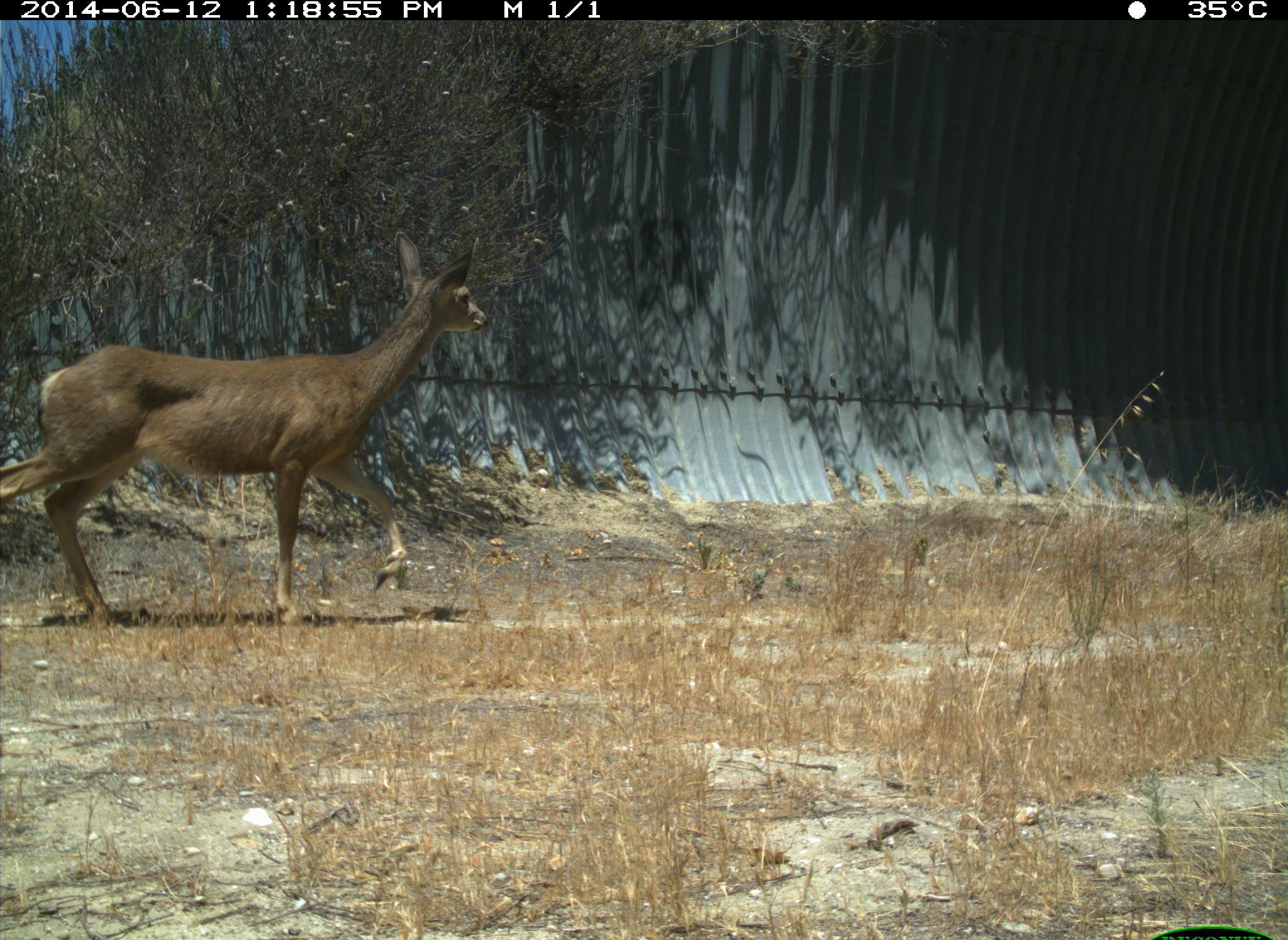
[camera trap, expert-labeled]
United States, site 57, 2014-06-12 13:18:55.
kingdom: Animalia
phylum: Chordata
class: Mammalia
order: Artiodactyla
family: Cervidae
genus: Odocoileus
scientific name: Odocoileus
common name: deer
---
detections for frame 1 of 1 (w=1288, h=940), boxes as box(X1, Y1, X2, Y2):
deer: box(2, 230, 493, 631)